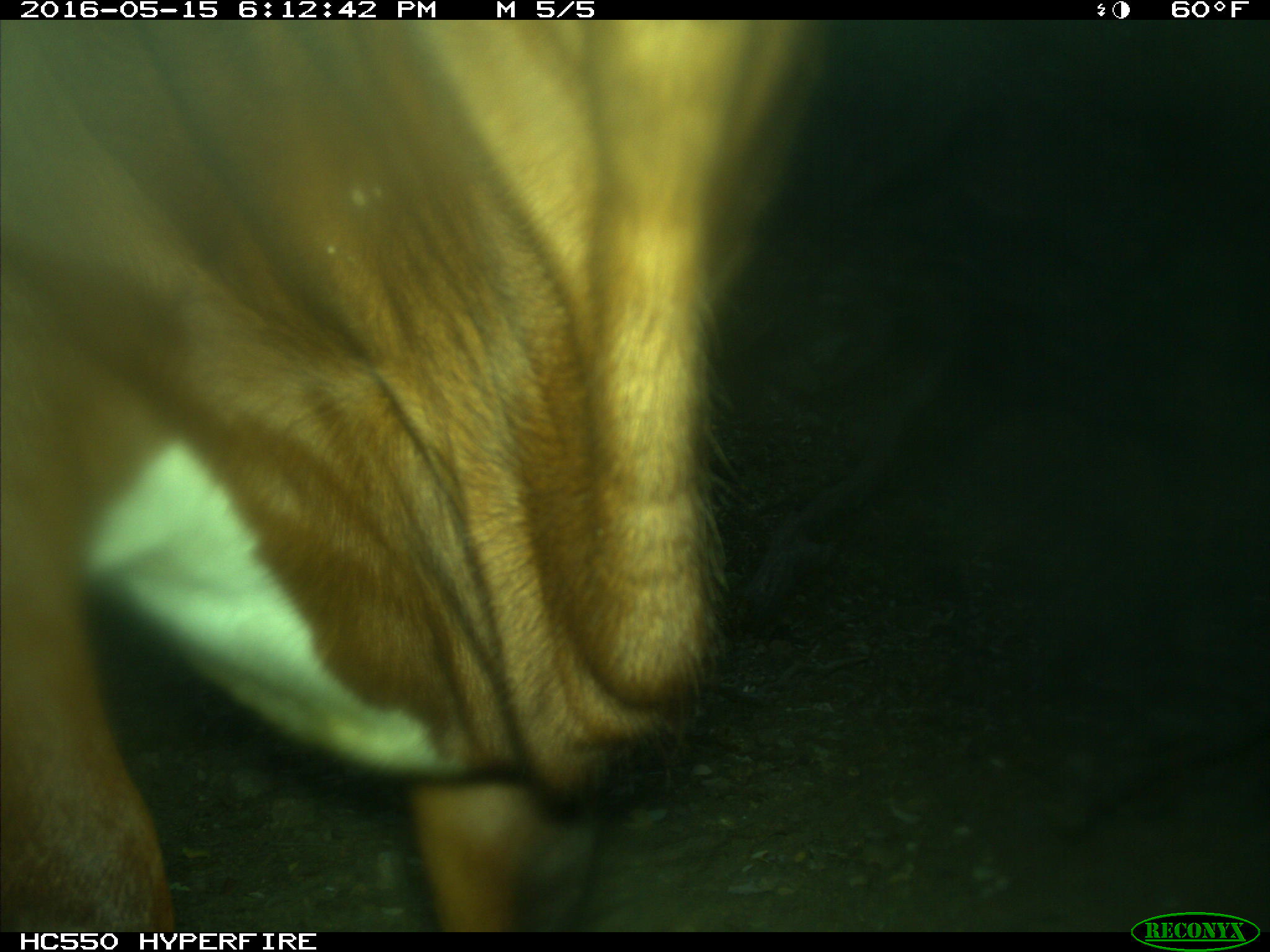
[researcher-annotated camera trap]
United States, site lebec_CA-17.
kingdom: Animalia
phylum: Chordata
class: Mammalia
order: Artiodactyla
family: Bovidae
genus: Bos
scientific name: Bos taurus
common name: domestic cow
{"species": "Bos taurus (domestic cow)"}